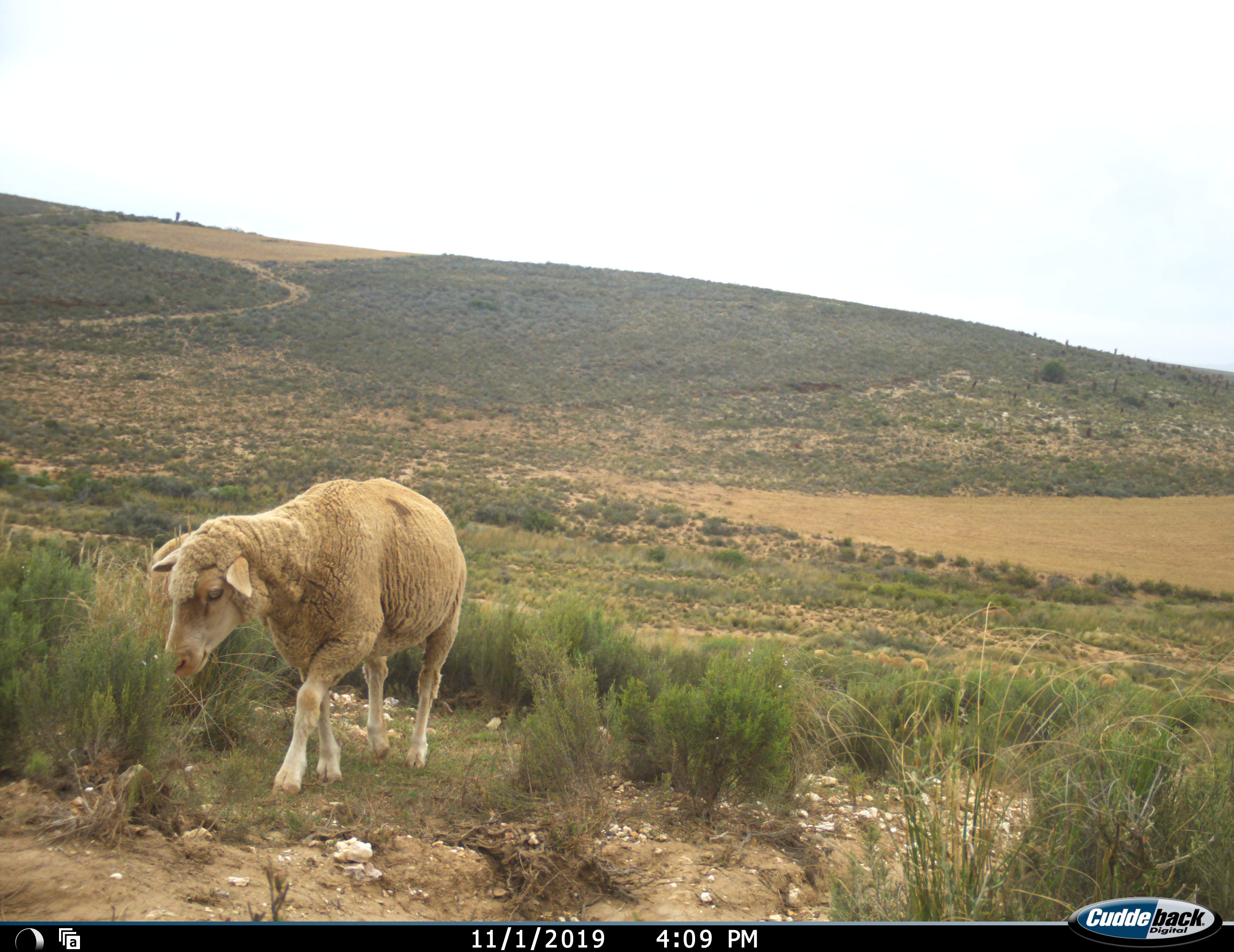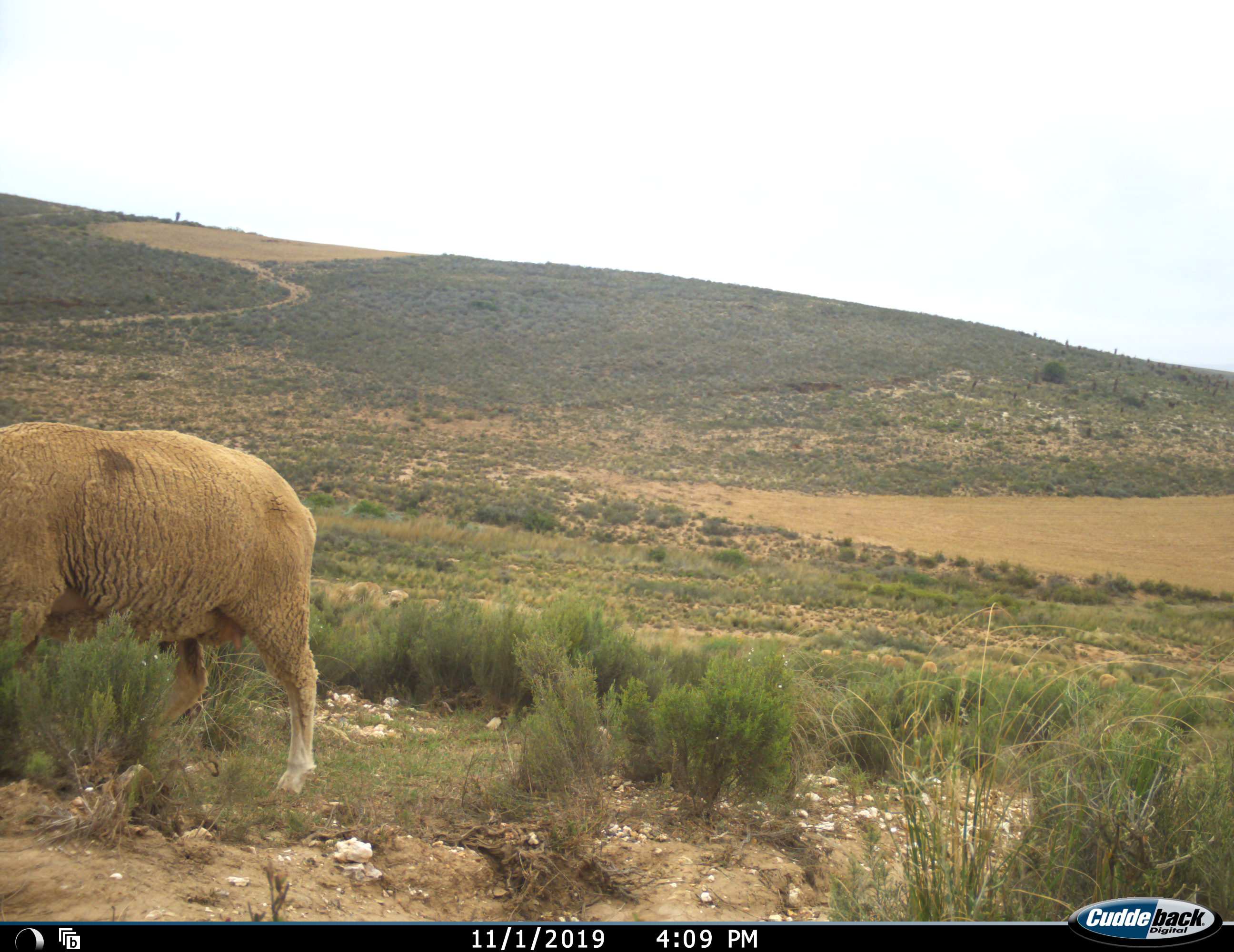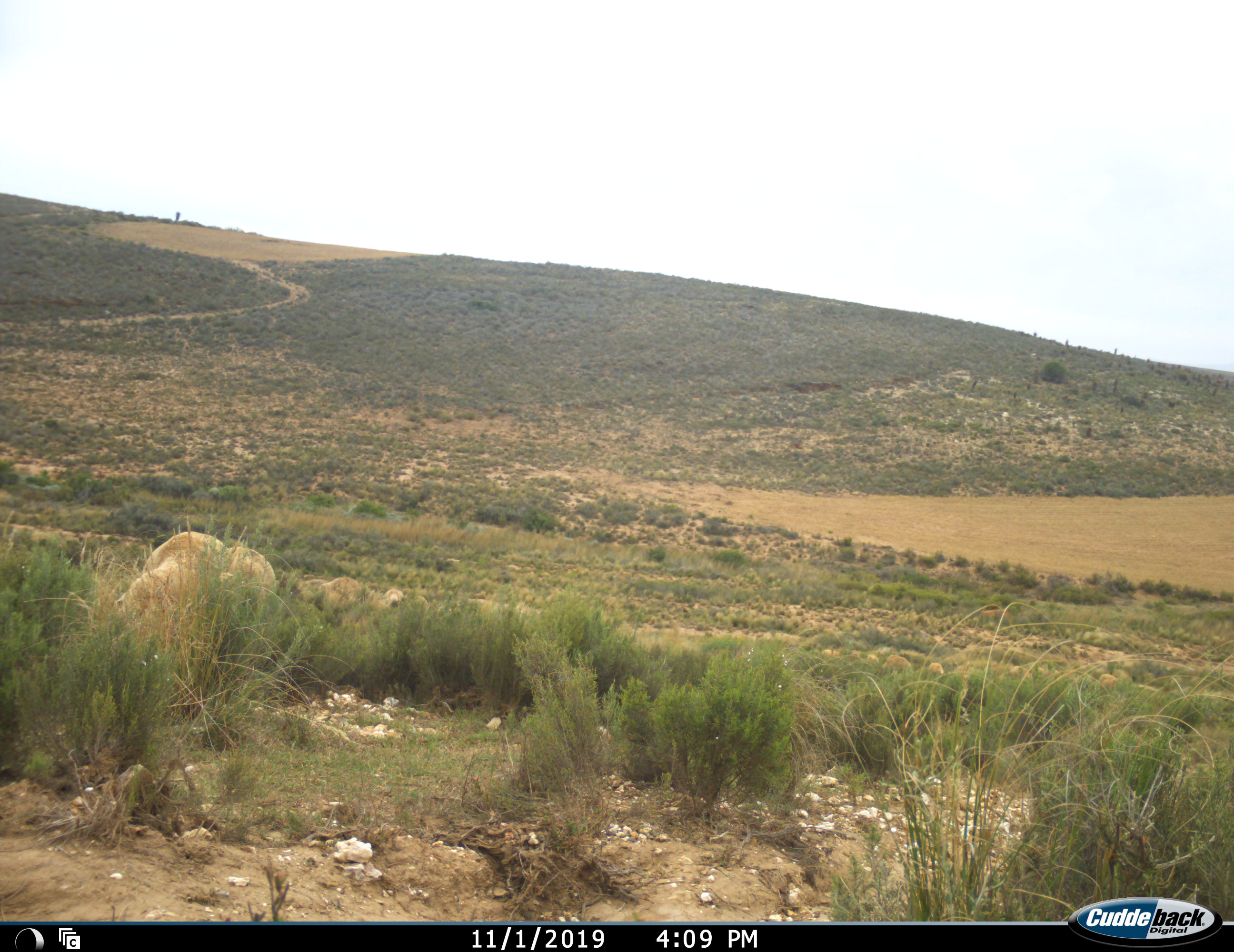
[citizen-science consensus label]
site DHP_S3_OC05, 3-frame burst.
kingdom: Animalia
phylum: Chordata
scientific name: Vertebrata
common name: domestic animal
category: domesticanimal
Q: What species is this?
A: Domesticanimal (domestic animal) (Vertebrata).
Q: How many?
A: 1.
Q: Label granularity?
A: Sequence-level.